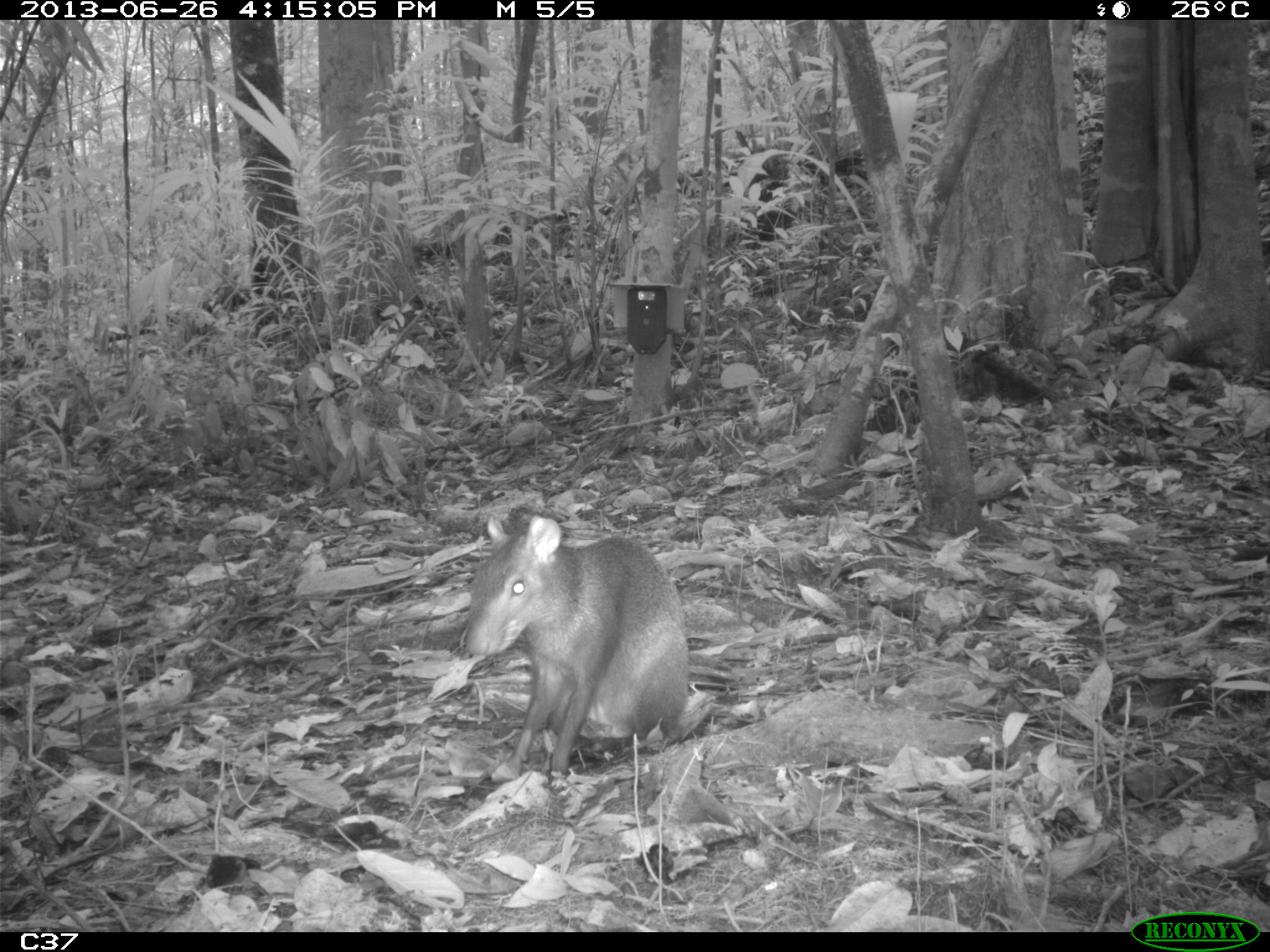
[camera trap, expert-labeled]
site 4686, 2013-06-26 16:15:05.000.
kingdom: Animalia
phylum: Chordata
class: Mammalia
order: Rodentia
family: Dasyproctidae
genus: Dasyprocta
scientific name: Dasyprocta leporina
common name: red-rumped agouti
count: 1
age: adult